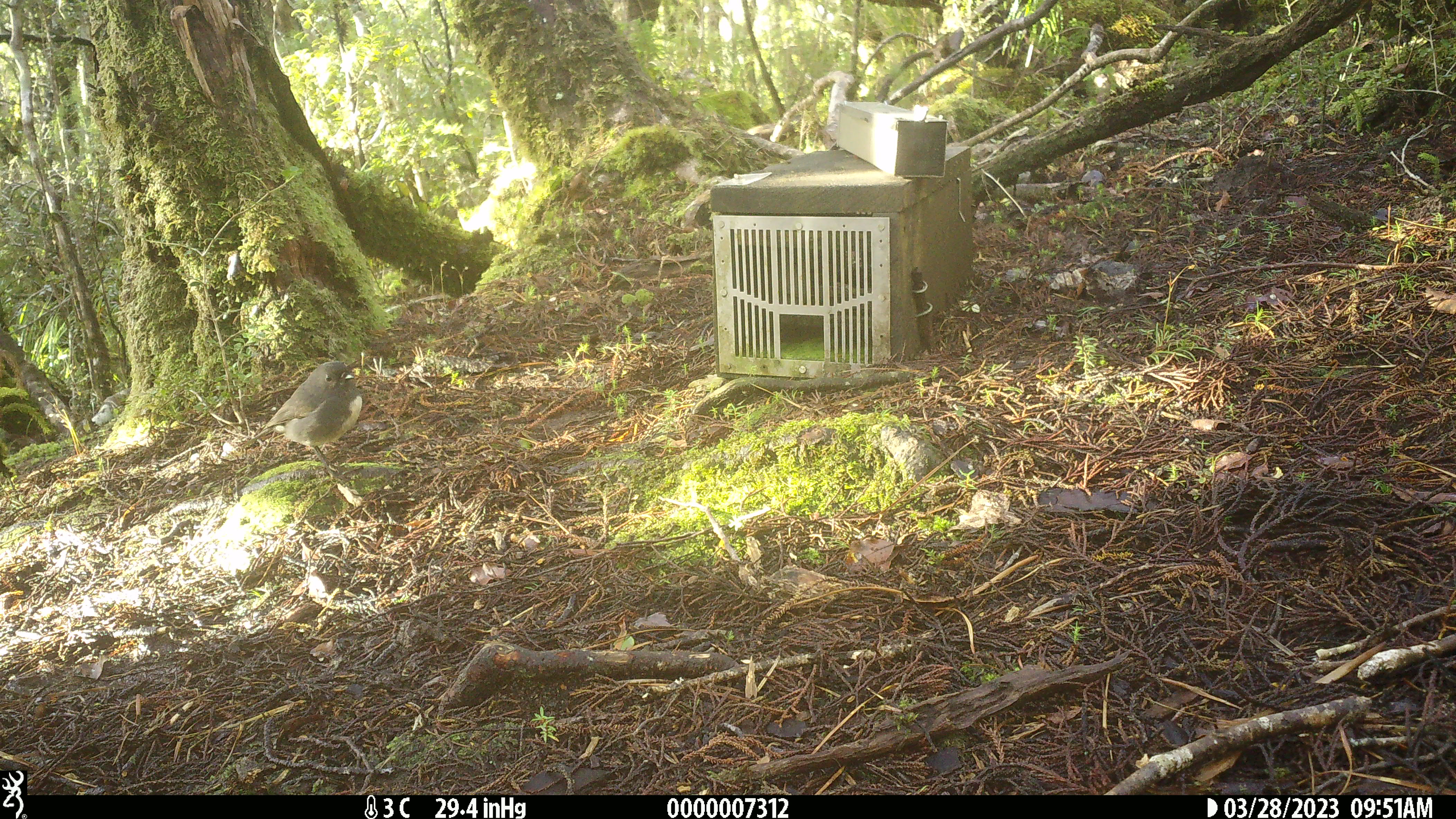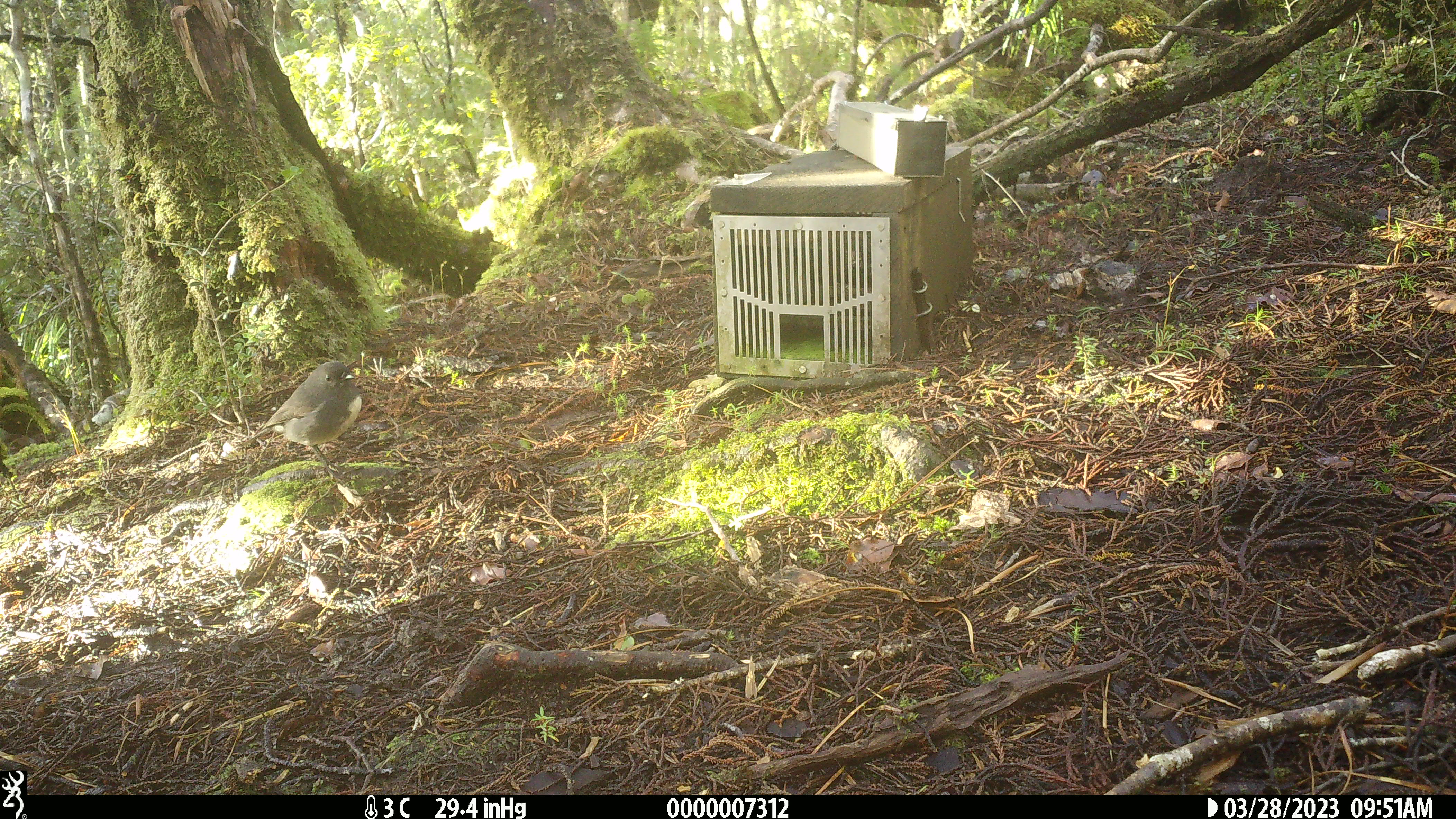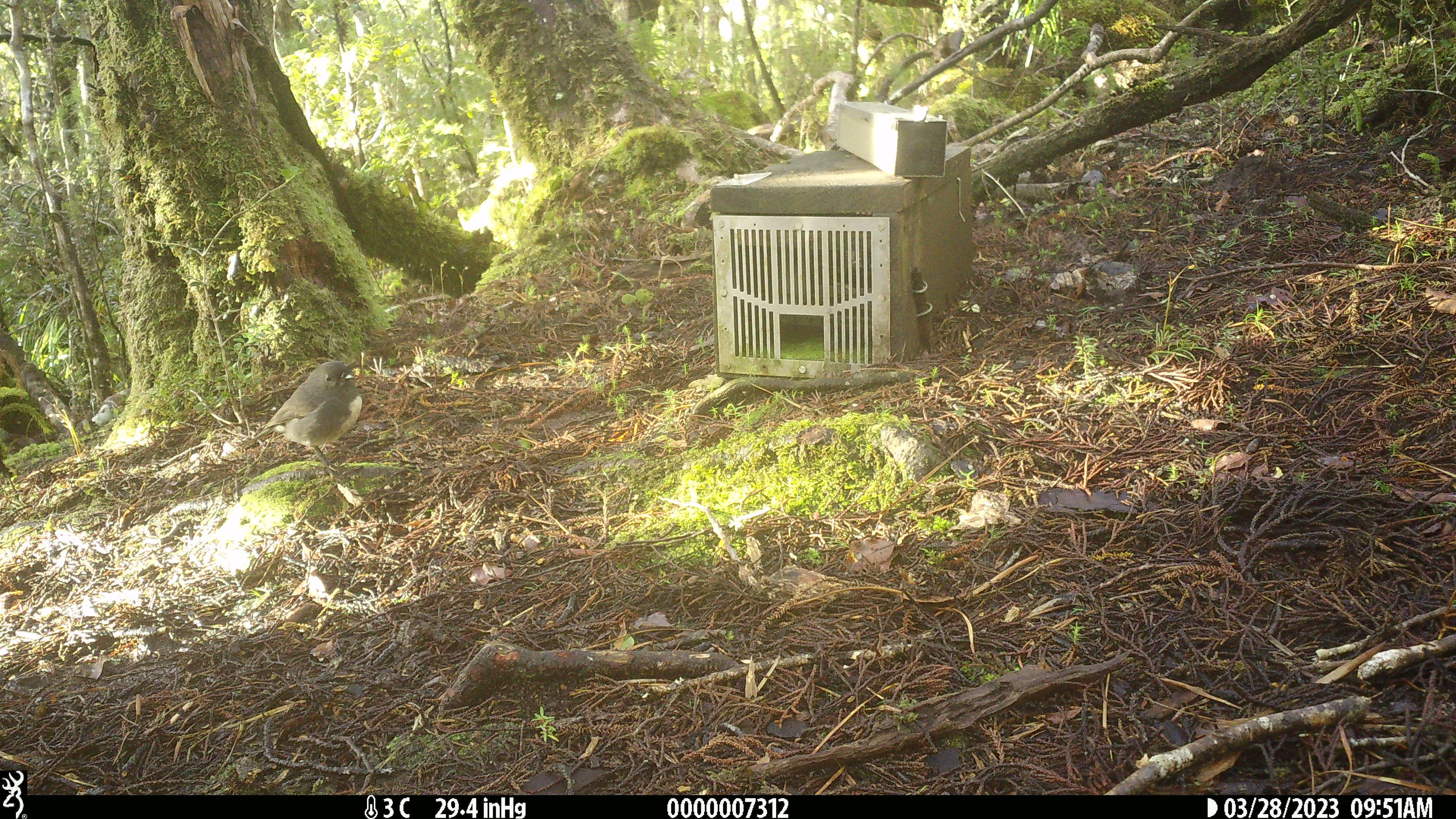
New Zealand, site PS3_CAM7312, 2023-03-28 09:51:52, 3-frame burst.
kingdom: Animalia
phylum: Chordata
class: Aves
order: Passeriformes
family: Petroicidae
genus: Petroica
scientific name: Petroica australis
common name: new zealand robin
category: robin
Robin (new zealand robin) (Petroica australis).